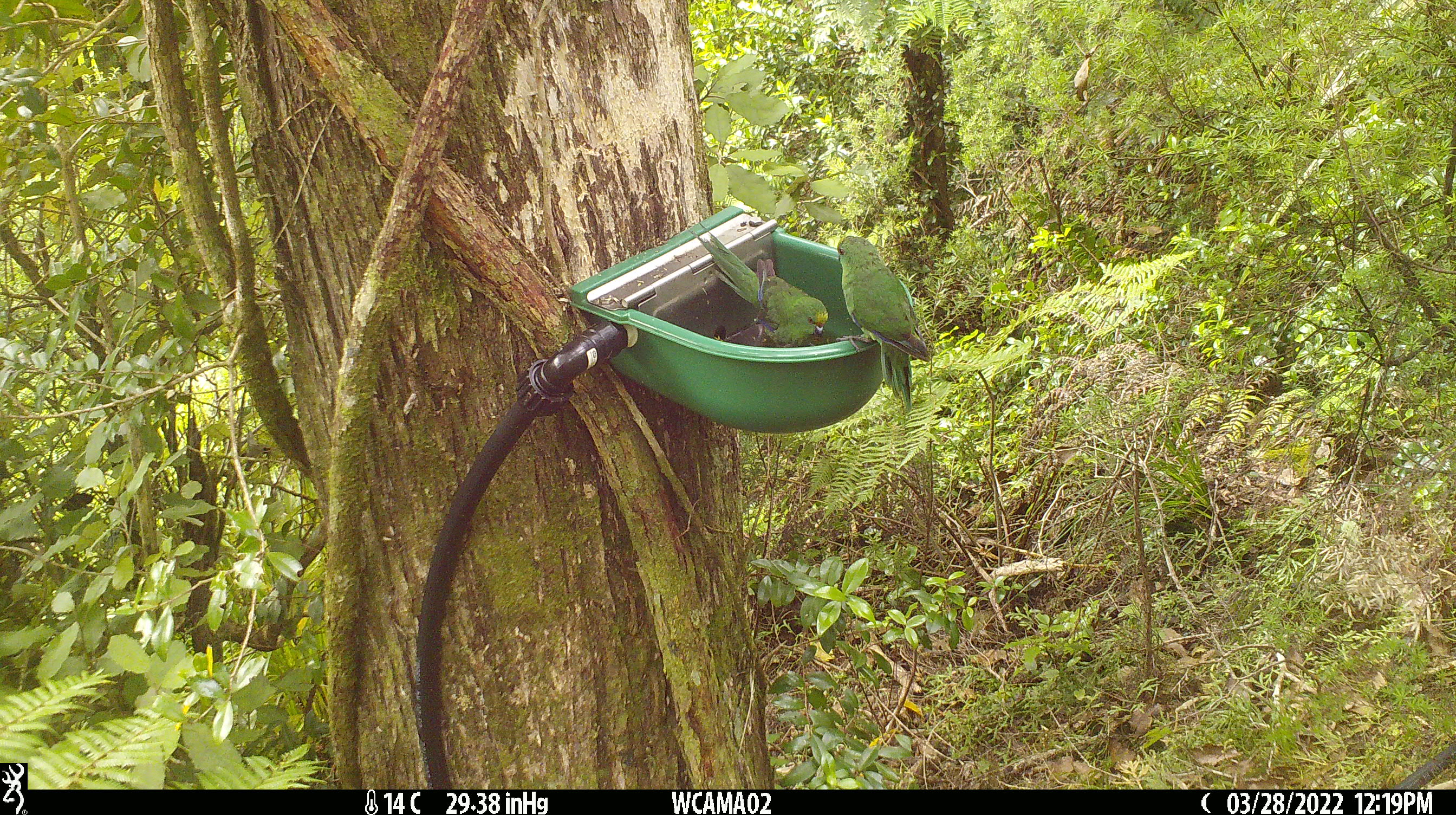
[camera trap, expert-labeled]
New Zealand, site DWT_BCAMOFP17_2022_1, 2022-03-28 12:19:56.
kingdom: Animalia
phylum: Chordata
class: Aves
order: Psittaciformes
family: Psittaculidae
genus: Cyanoramphus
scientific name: Cyanoramphus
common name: parakeet